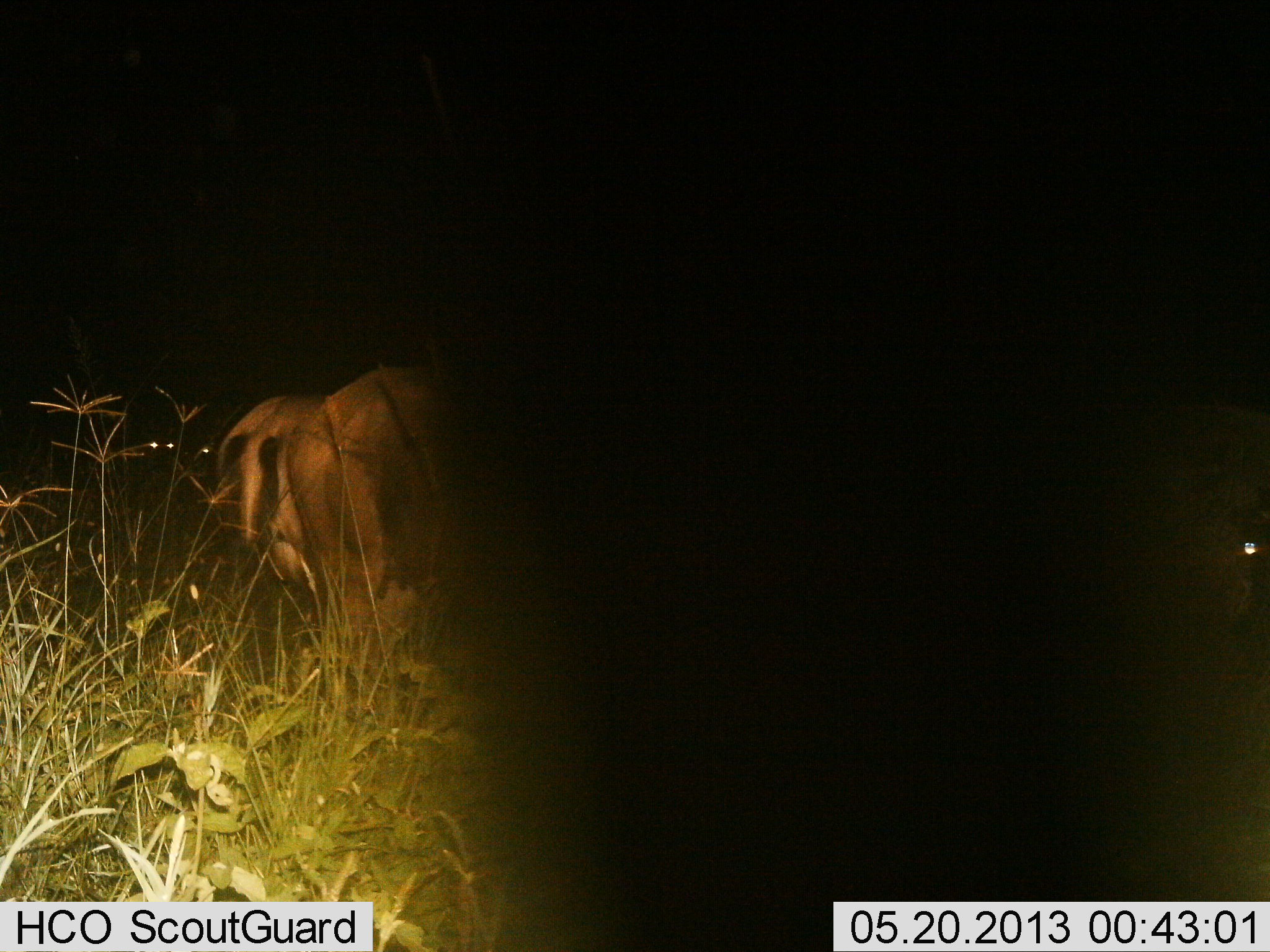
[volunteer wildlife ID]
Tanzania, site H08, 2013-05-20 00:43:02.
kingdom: Animalia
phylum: Chordata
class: Mammalia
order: Artiodactyla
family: Bovidae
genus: Connochaetes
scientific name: Connochaetes taurinus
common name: blue wildebeest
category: wildebeest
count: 4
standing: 67%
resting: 33%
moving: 0%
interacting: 0%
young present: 0%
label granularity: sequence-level